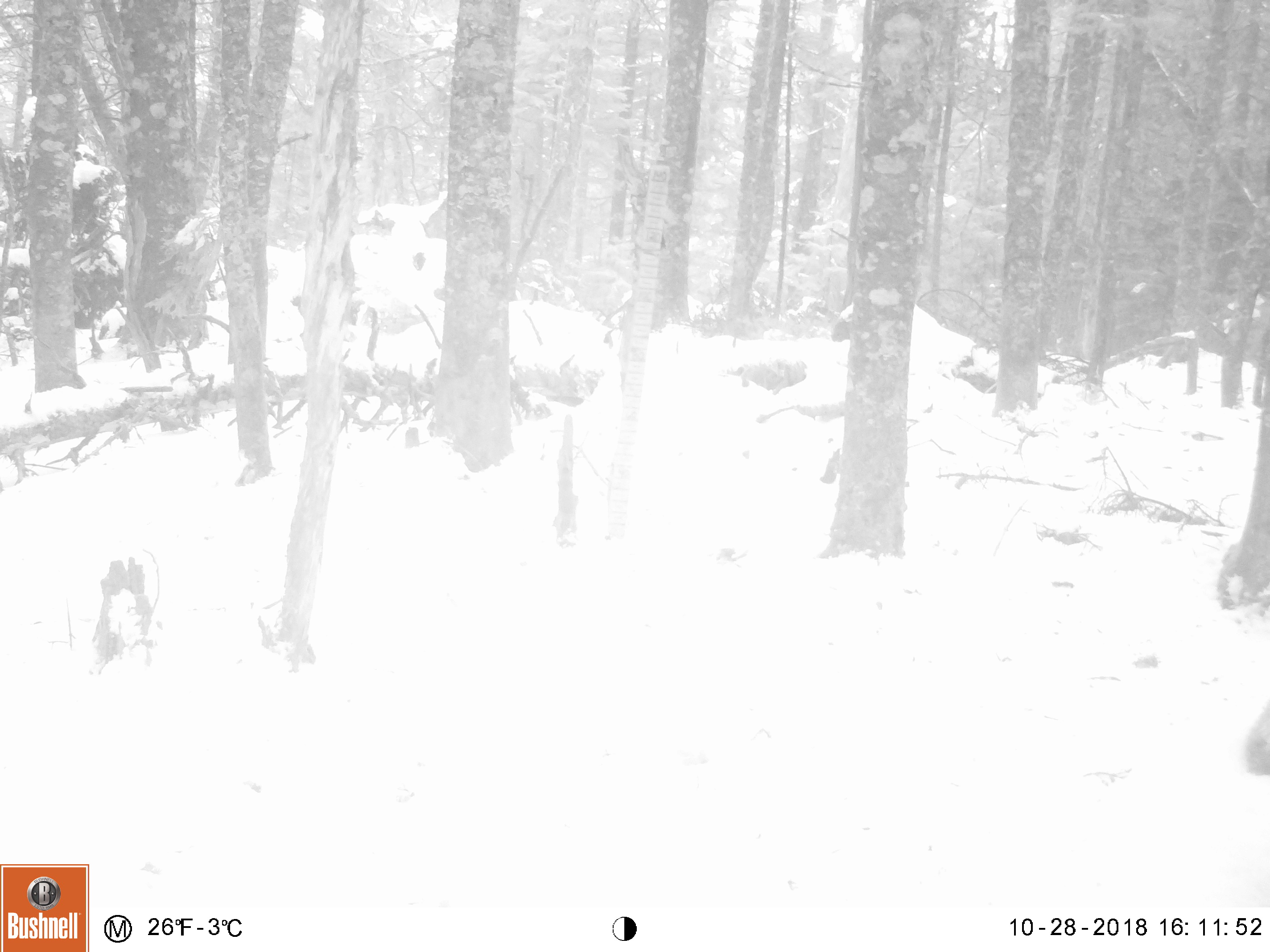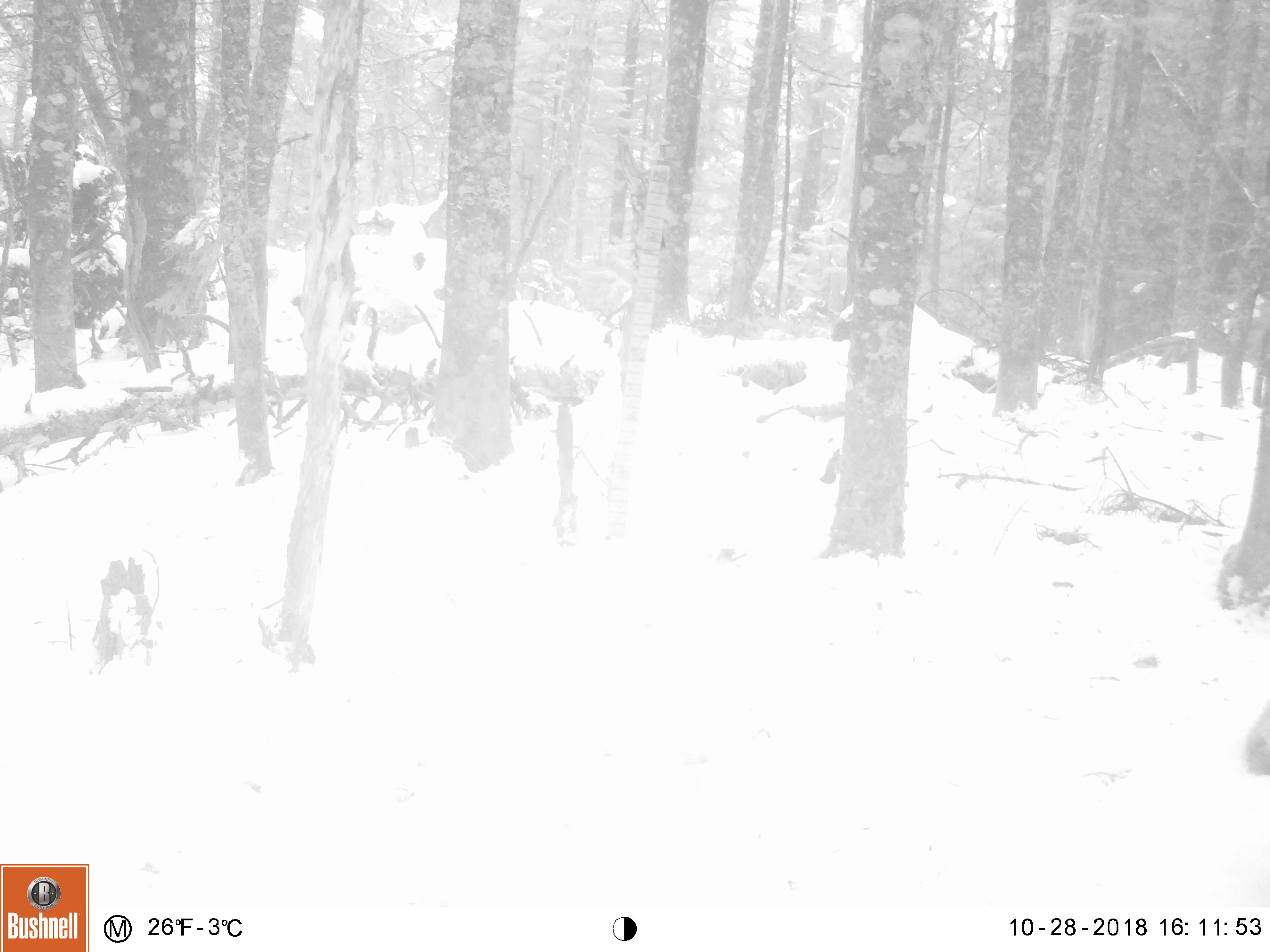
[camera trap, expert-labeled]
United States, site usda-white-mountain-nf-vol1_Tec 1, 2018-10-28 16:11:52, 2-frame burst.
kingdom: Animalia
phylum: Chordata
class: Mammalia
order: Rodentia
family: Sciuridae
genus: Tamiasciurus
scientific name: Tamiasciurus hudsonicus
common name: red squirrel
Red squirrel (Tamiasciurus hudsonicus).